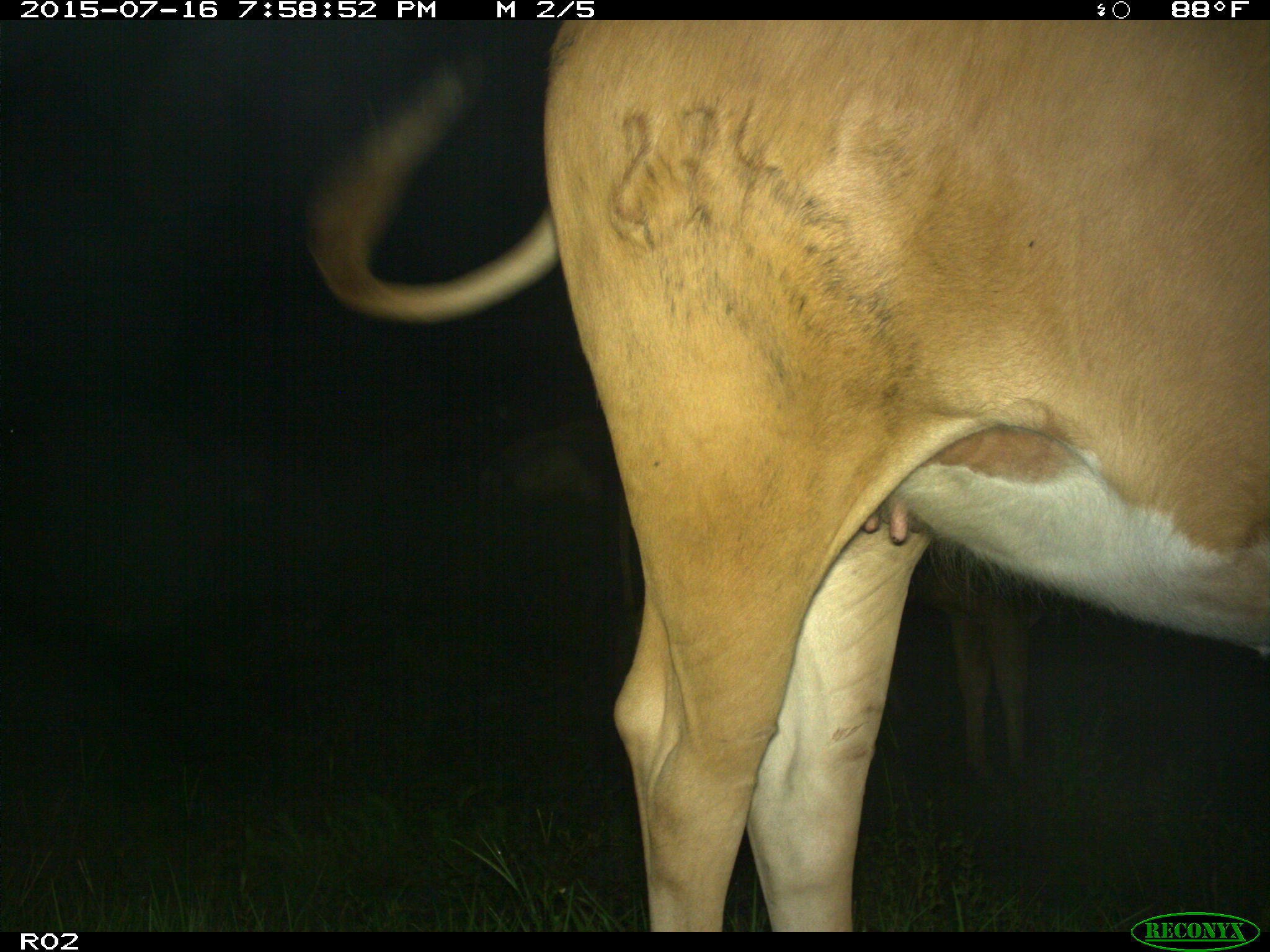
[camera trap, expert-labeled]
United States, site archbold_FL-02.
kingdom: Animalia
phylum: Chordata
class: Mammalia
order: Artiodactyla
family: Bovidae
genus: Bos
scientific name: Bos taurus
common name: domestic cow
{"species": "Bos taurus (domestic cow)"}